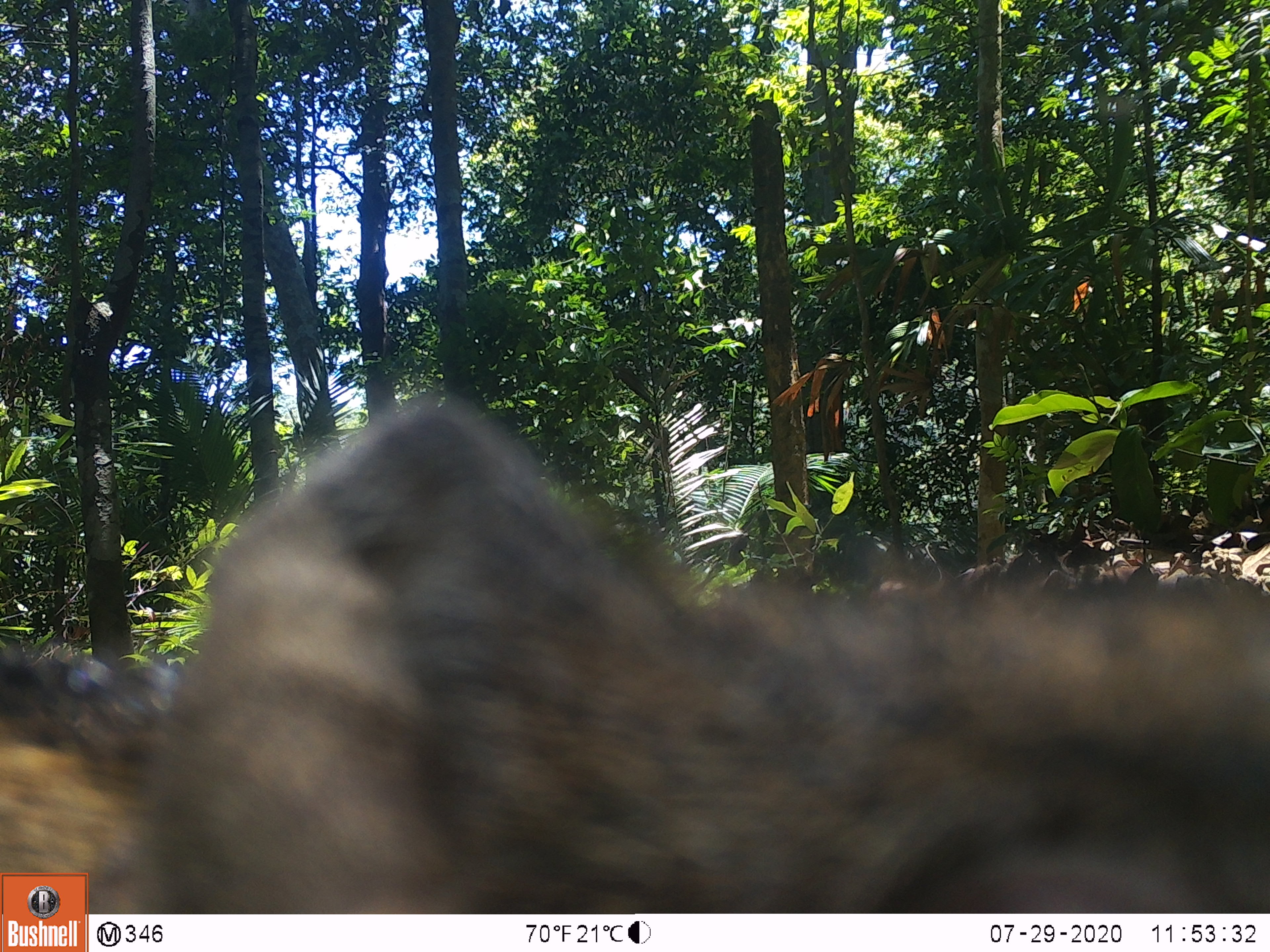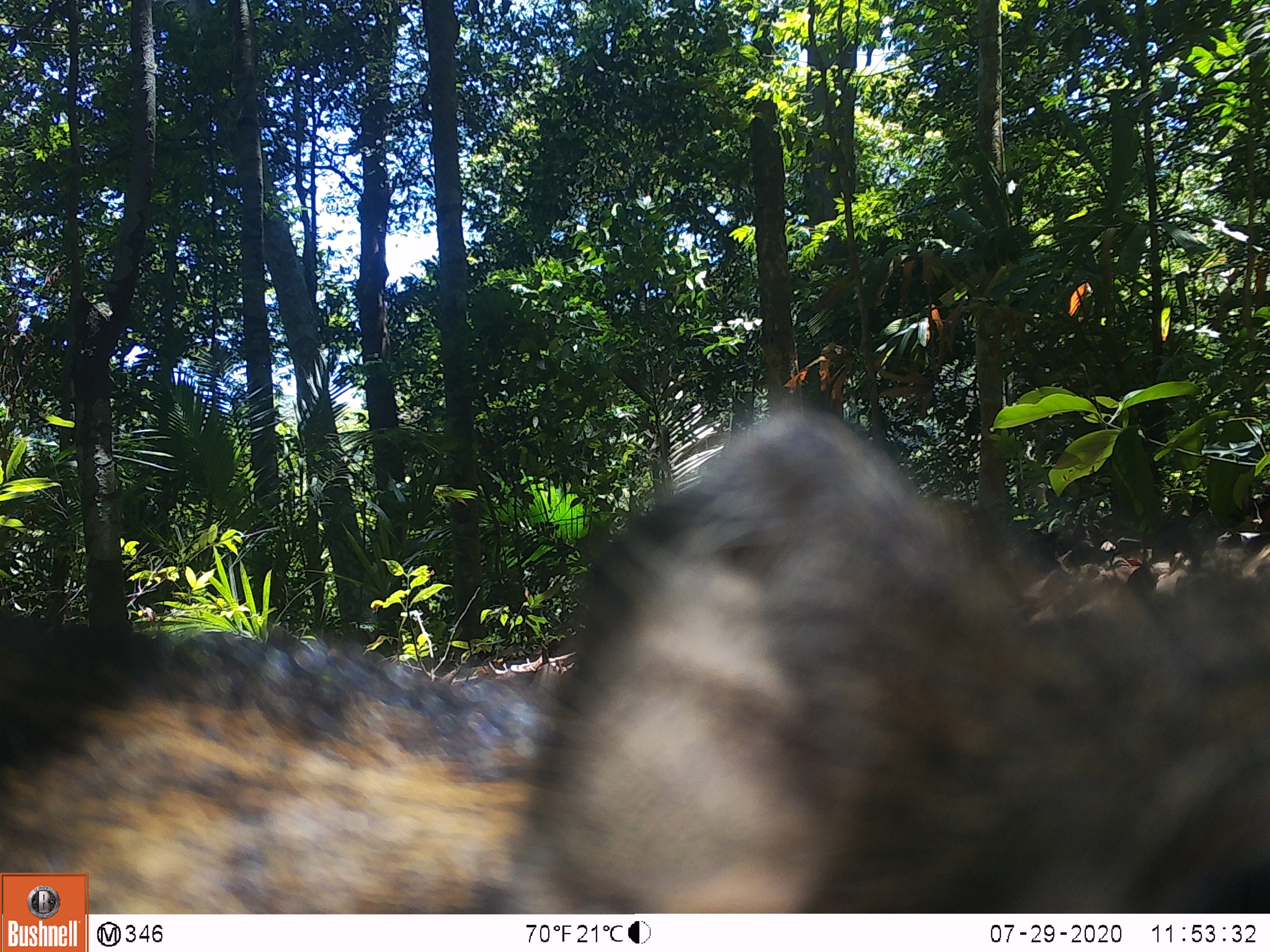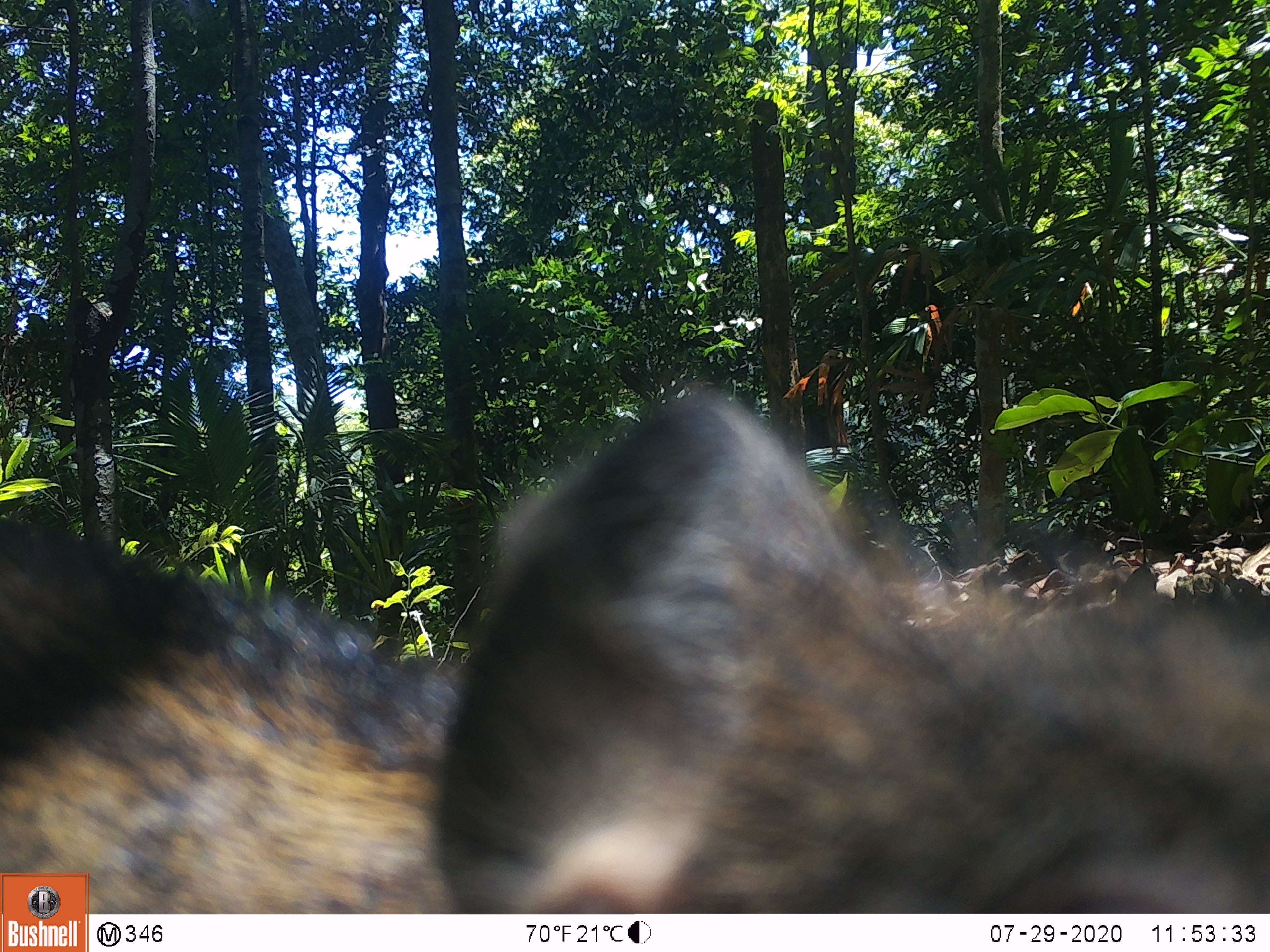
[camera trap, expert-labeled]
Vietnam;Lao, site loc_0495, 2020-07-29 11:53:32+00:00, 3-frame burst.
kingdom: Animalia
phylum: Chordata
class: Mammalia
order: Artiodactyla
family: Suidae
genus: Sus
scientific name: Sus scrofa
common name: eurasian wild pig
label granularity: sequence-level